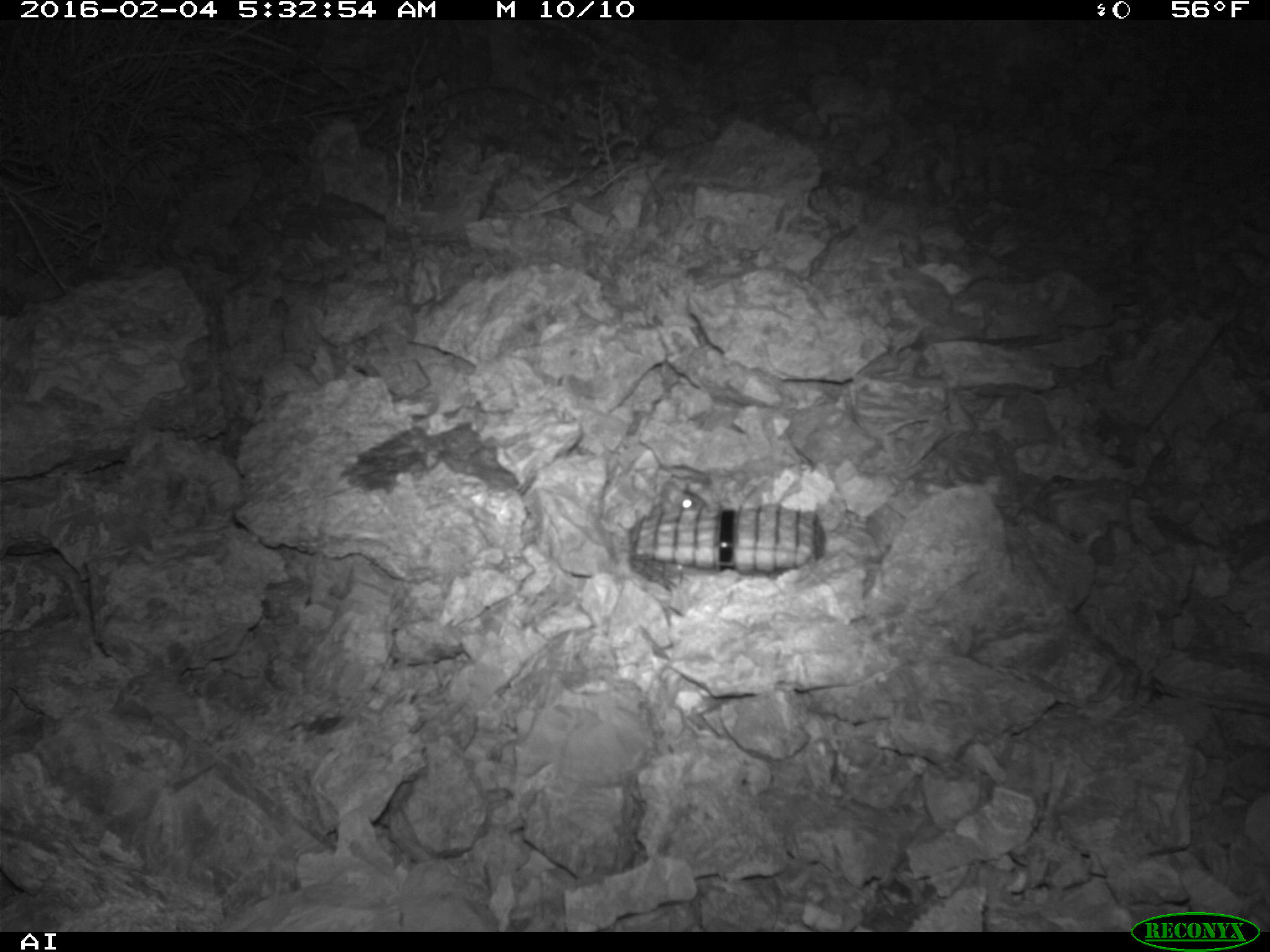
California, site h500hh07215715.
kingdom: Animalia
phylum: Chordata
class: Mammalia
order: Rodentia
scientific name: Rodentia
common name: rodent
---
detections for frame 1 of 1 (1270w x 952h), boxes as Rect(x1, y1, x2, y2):
rodent: Rect(650, 480, 709, 515)